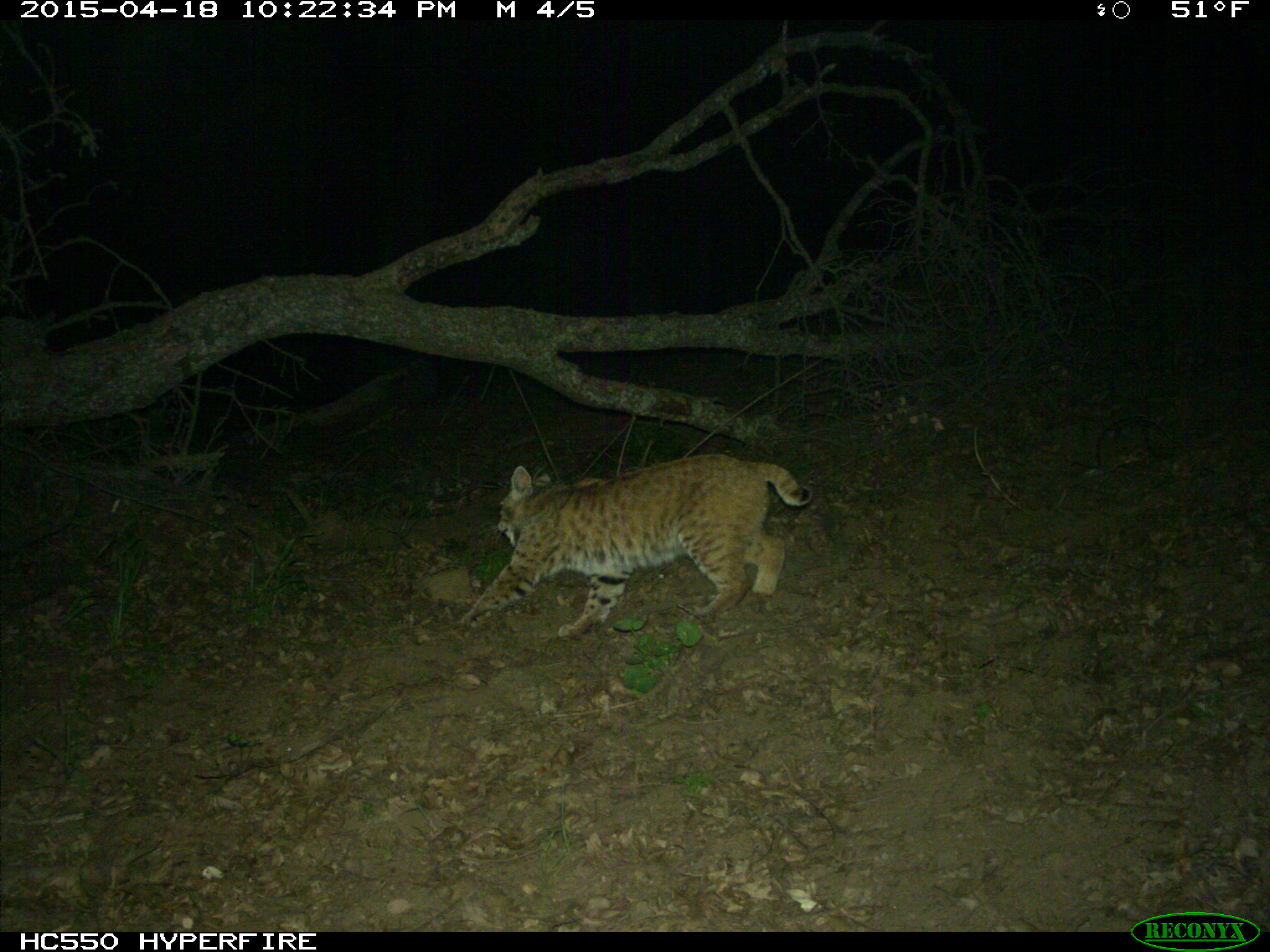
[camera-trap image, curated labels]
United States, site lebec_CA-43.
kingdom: Animalia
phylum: Chordata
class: Mammalia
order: Carnivora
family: Felidae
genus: Lynx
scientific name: Lynx rufus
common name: bobcat